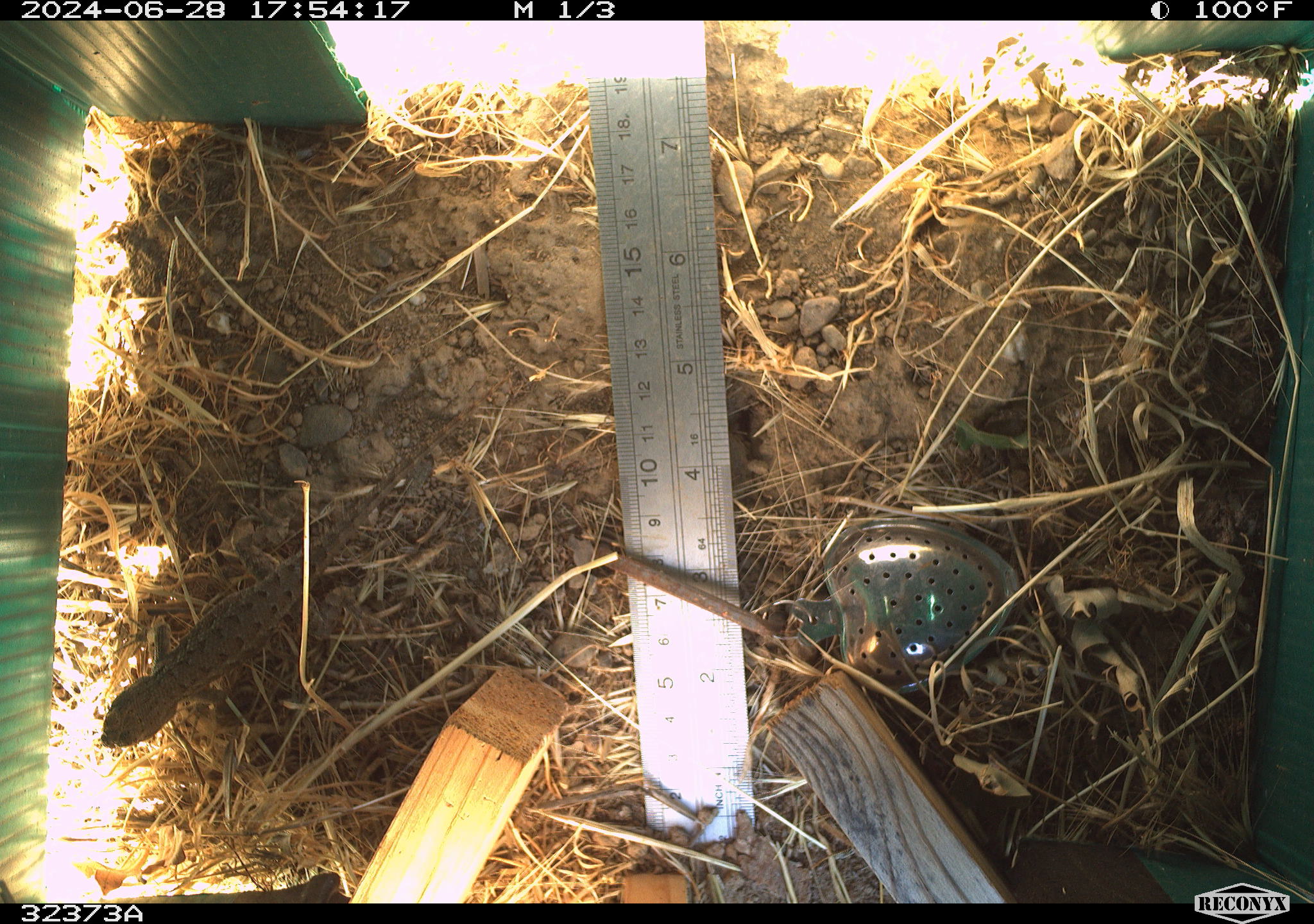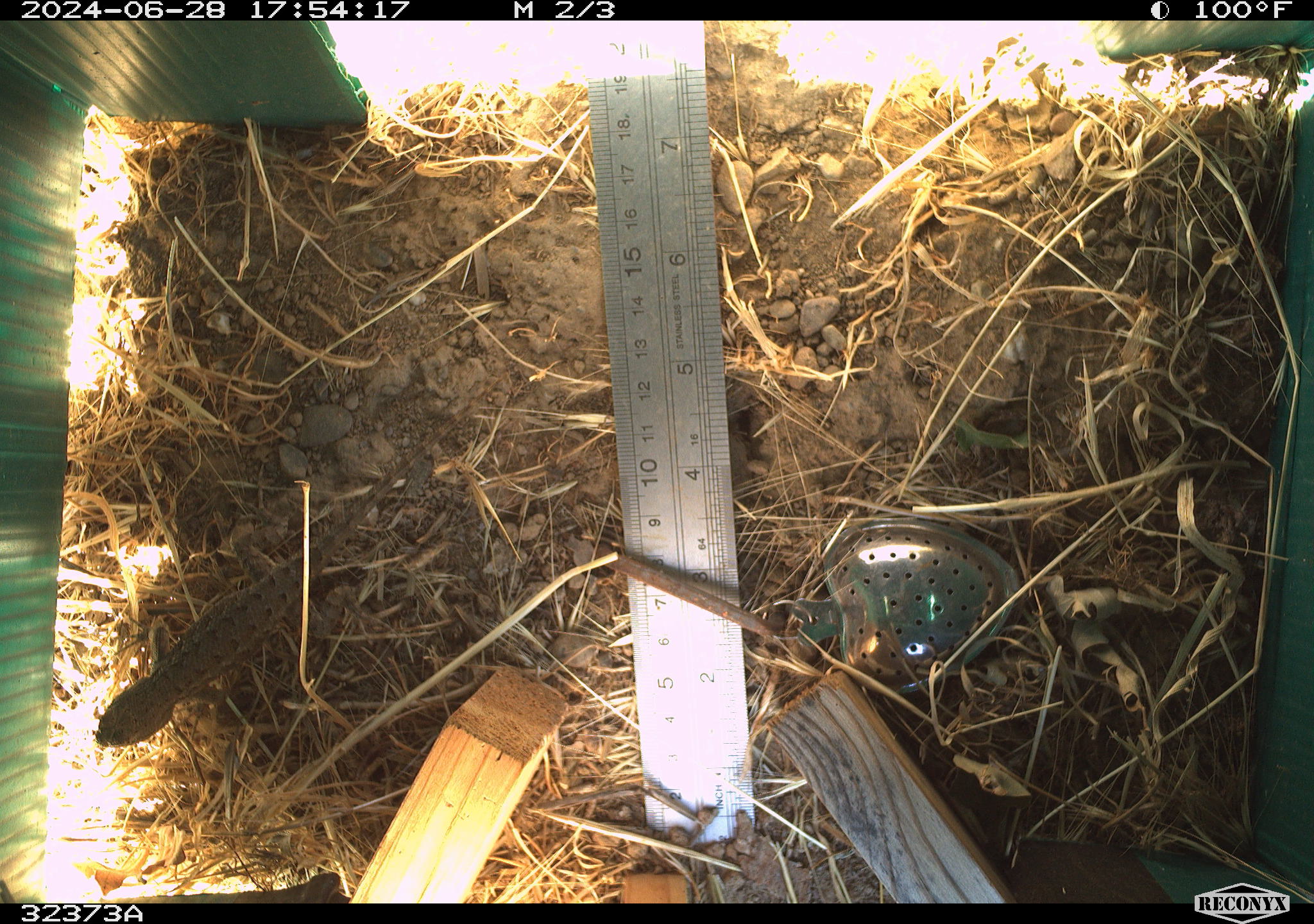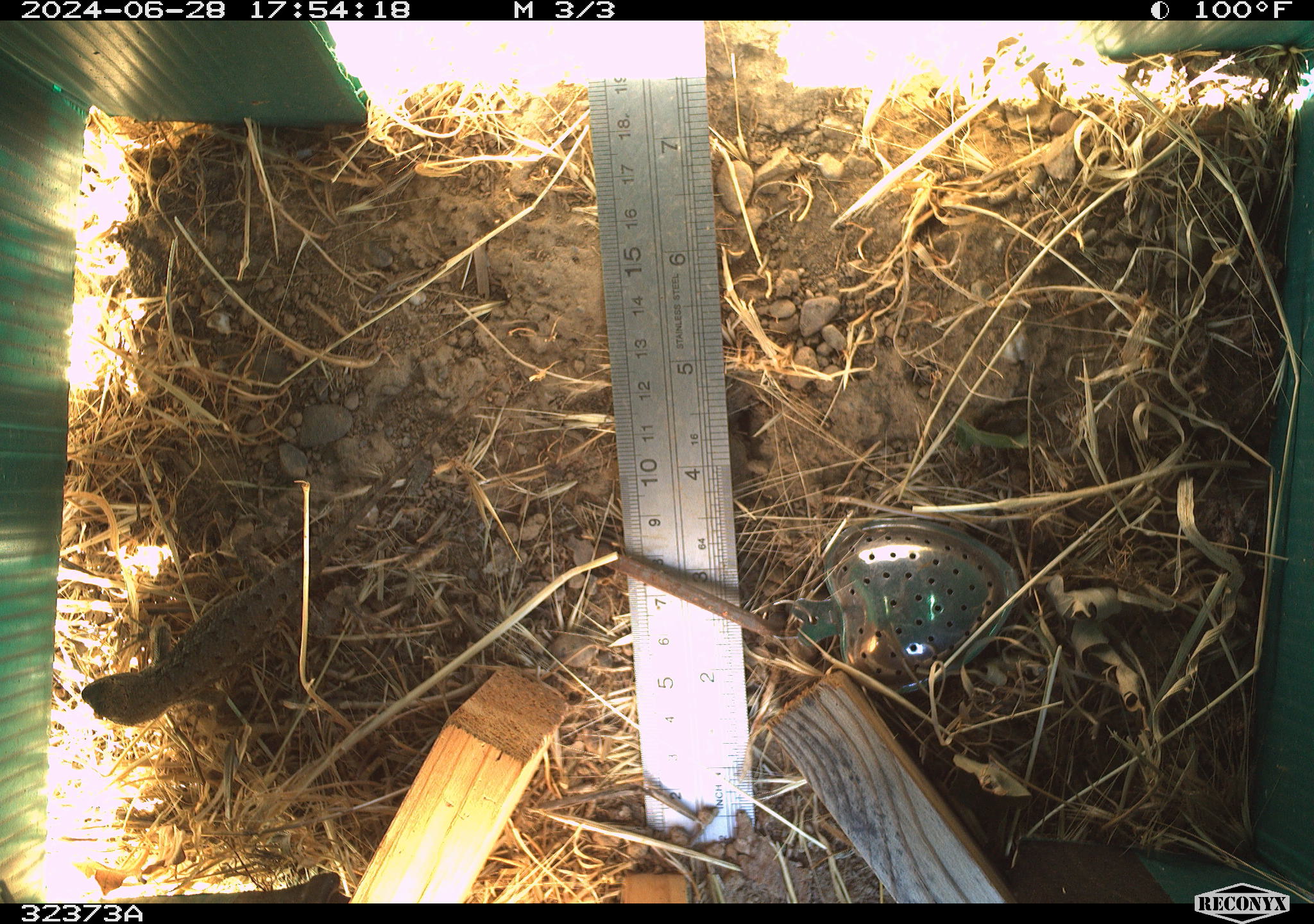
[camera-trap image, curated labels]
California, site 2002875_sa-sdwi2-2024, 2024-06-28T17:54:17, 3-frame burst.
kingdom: Animalia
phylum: Chordata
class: Reptilia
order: Squamata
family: Phrynosomatidae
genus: Sceloporus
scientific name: Sceloporus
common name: spiny lizards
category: sceloporus species